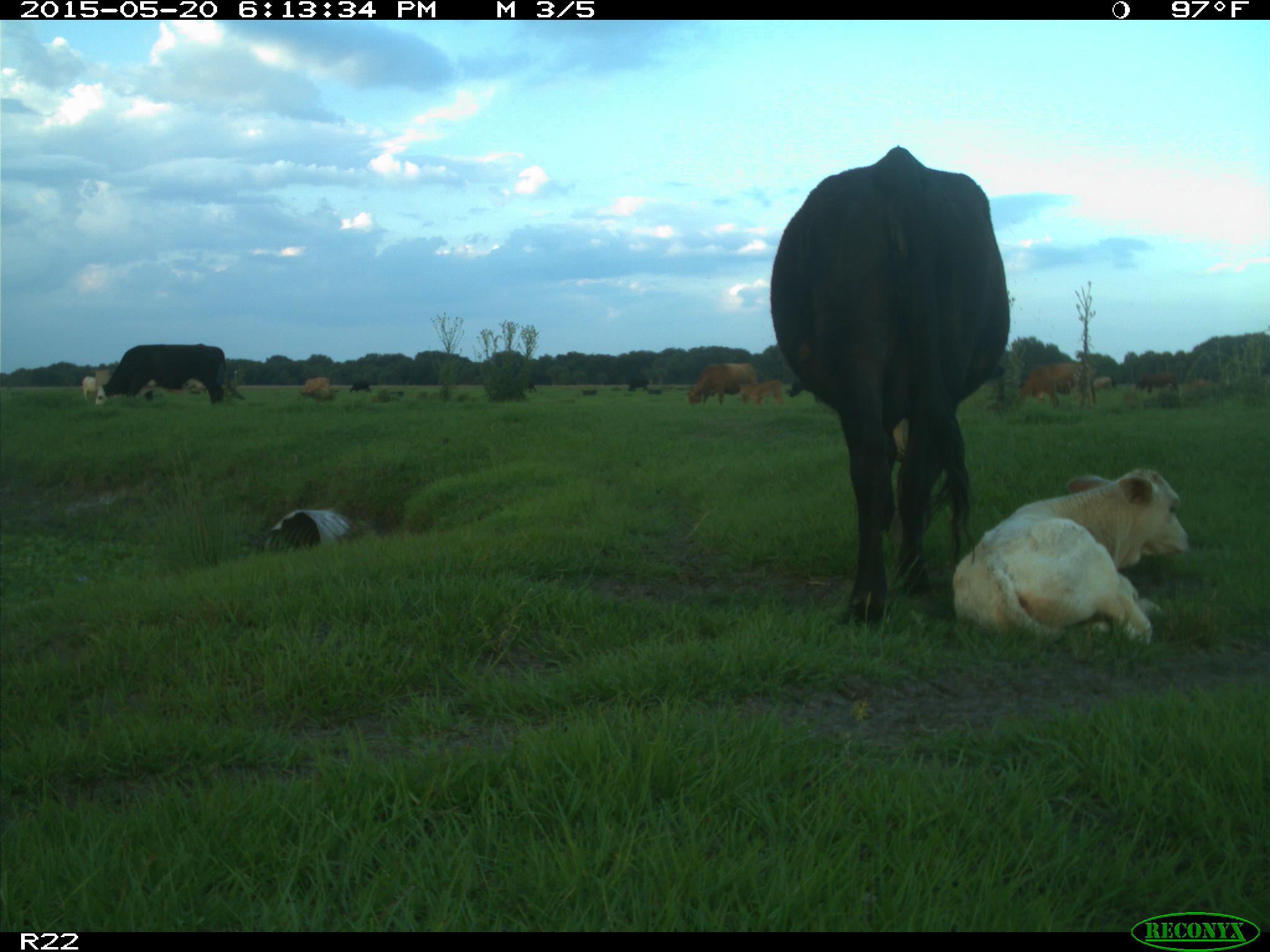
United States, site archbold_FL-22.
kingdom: Animalia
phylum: Chordata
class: Mammalia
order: Artiodactyla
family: Bovidae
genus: Bos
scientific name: Bos taurus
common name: domestic cow